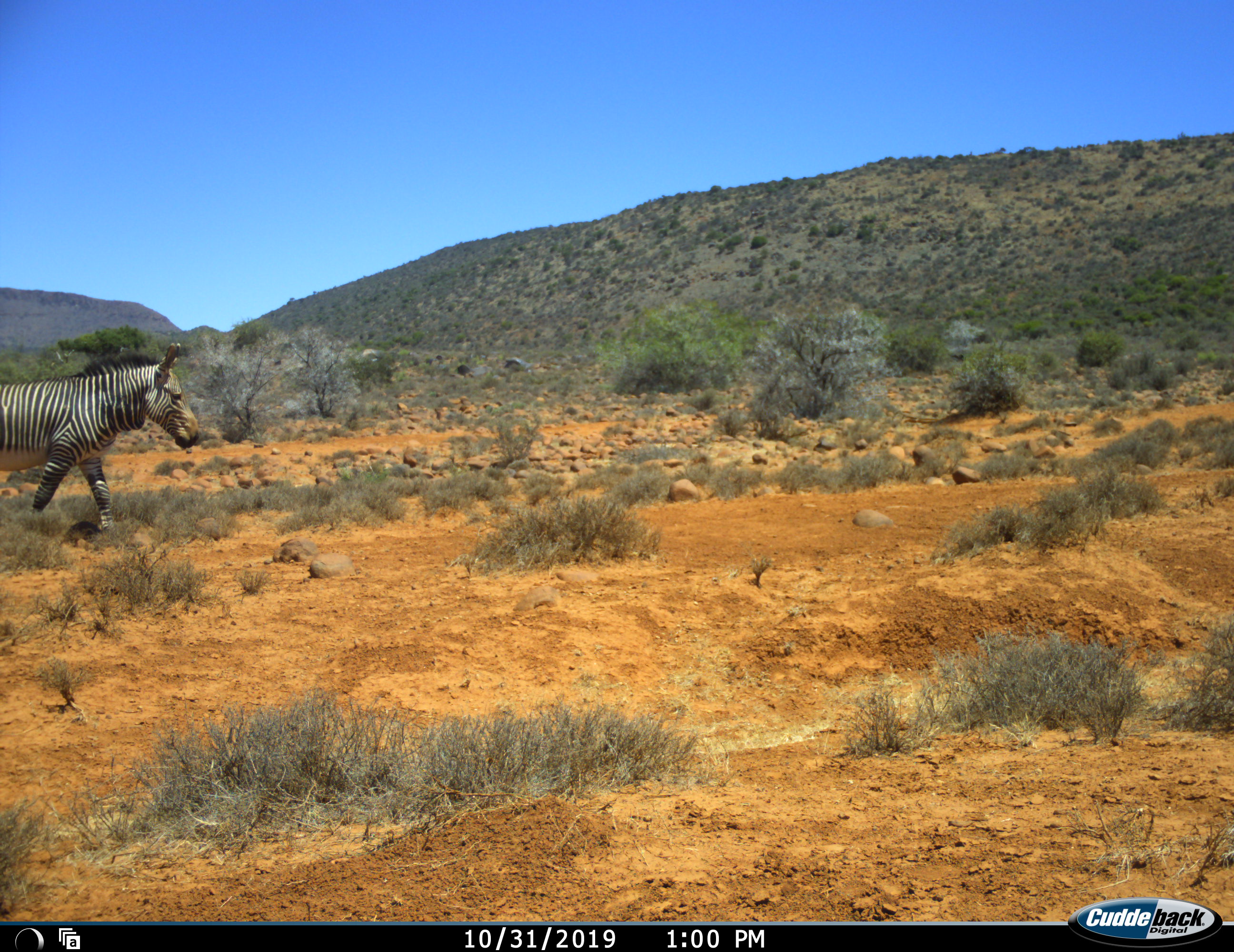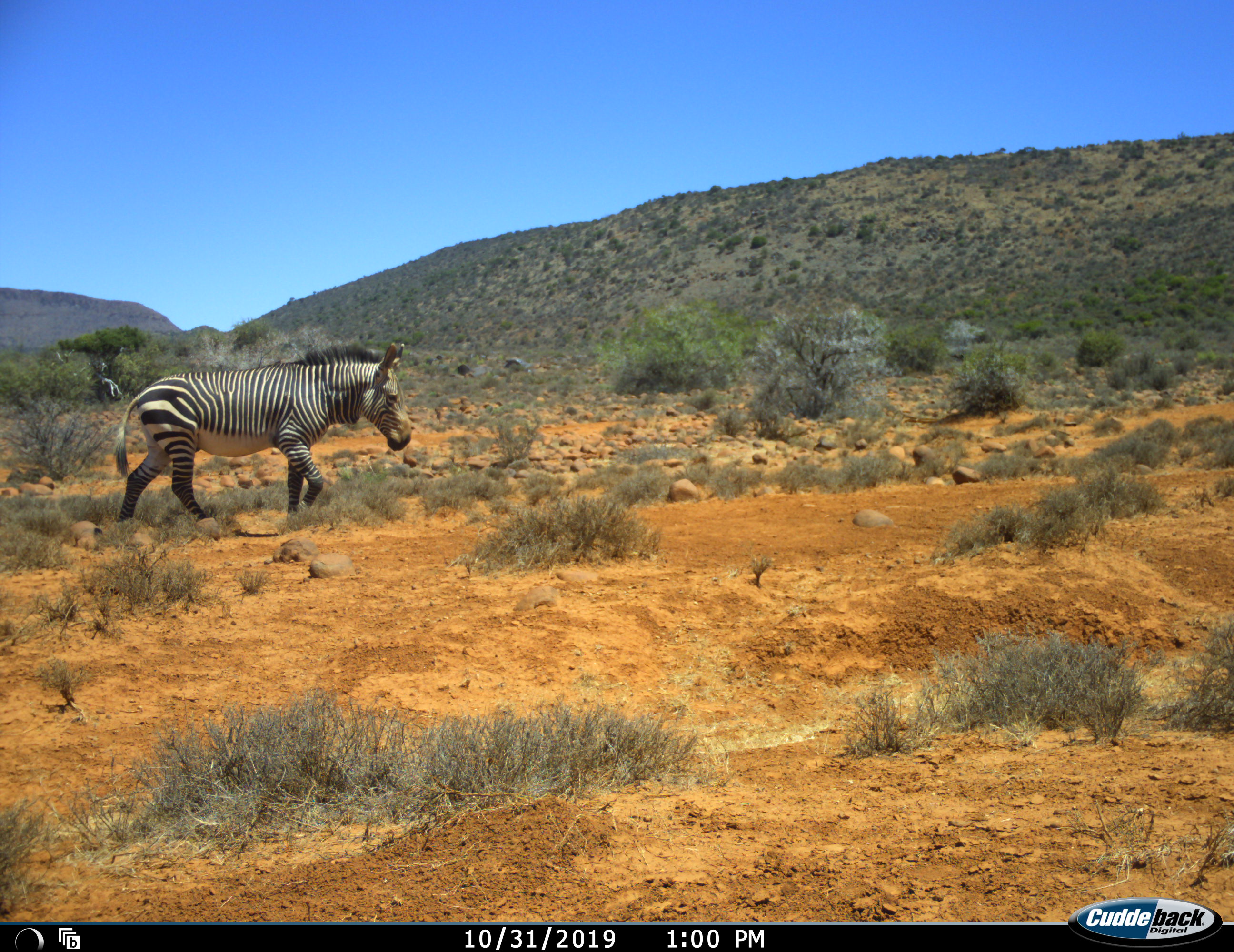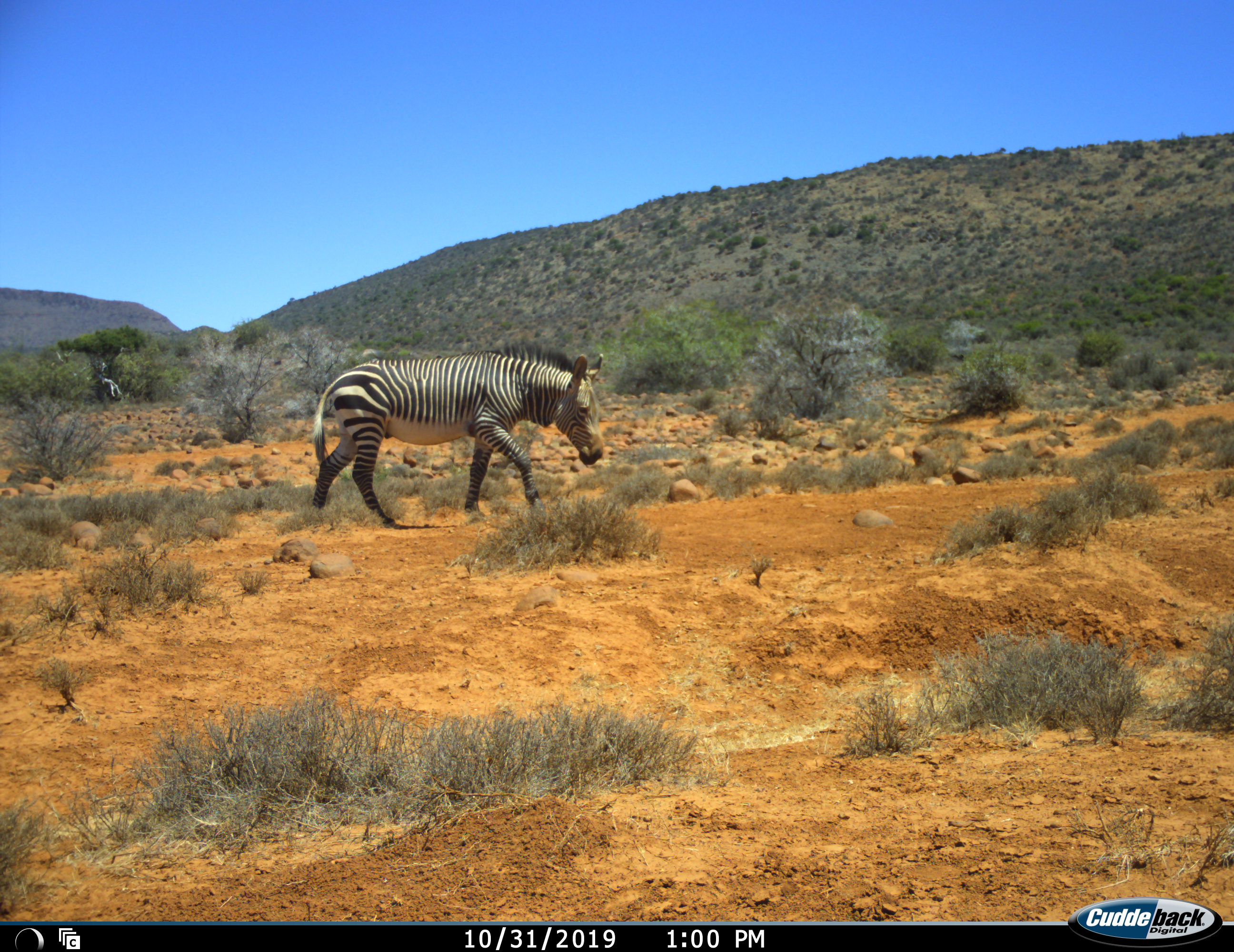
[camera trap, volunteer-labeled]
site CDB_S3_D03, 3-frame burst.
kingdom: Animalia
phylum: Chordata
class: Mammalia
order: Perissodactyla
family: Equidae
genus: Equus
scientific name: Equus zebra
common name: mountain zebra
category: zebramountain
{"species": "zebramountain (mountain zebra) (Equus zebra)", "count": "1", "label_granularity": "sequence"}